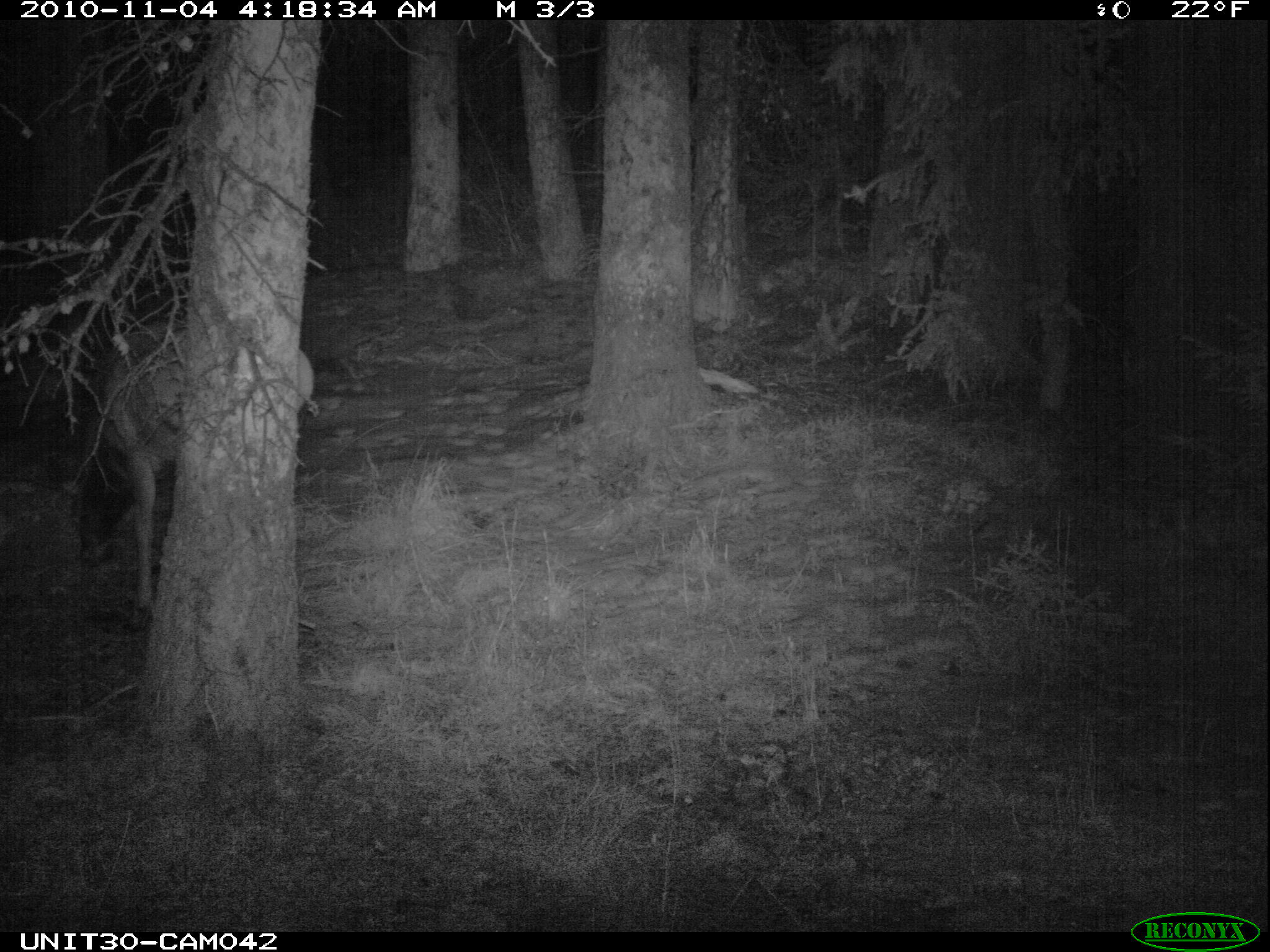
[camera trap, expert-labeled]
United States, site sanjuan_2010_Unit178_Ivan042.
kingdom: Animalia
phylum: Chordata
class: Mammalia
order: Artiodactyla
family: Cervidae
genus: Cervus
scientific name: Cervus elaphus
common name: red deer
Cervus elaphus (red deer).